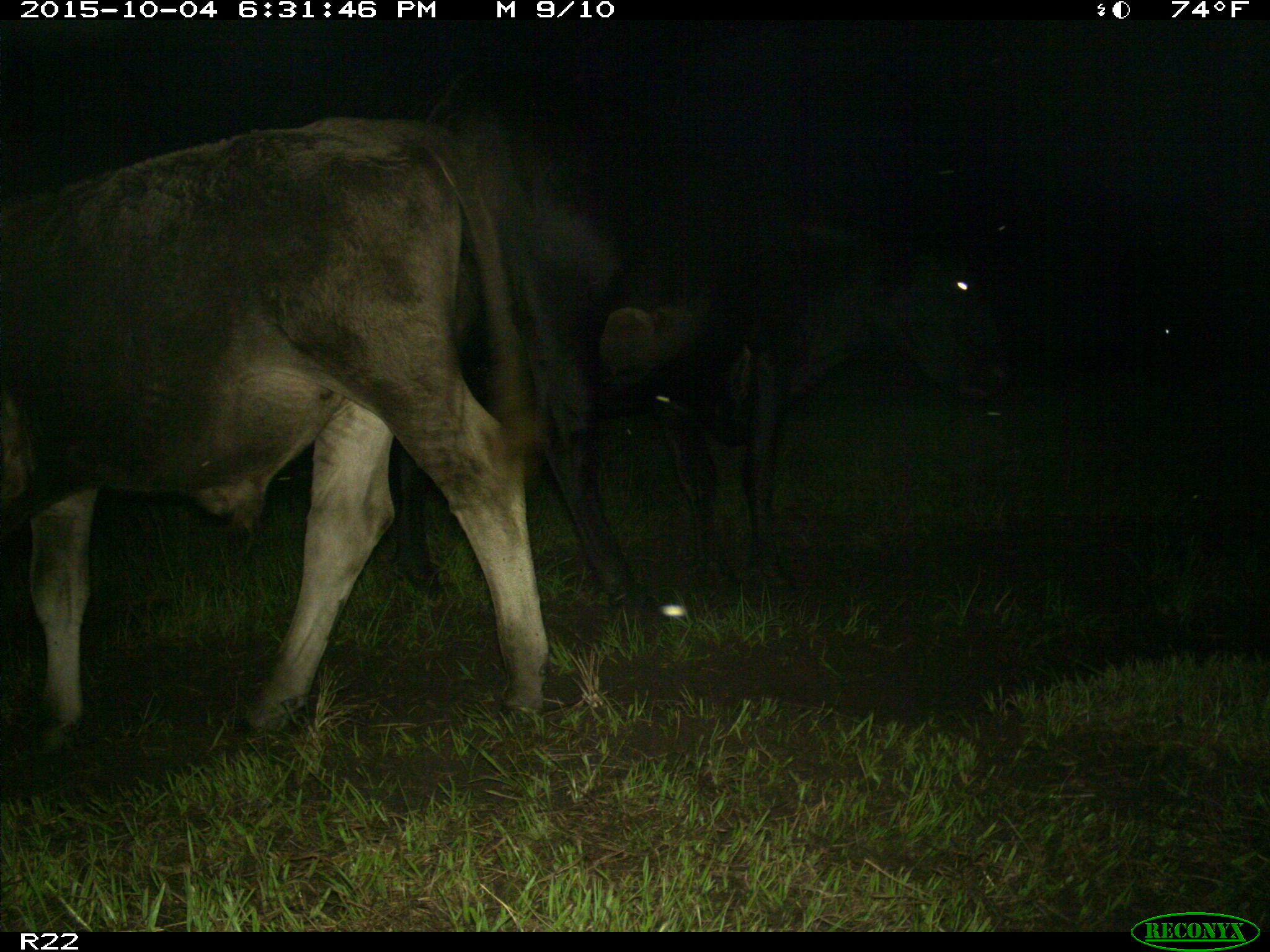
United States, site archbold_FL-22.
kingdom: Animalia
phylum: Chordata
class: Mammalia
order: Artiodactyla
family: Bovidae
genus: Bos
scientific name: Bos taurus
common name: domestic cow